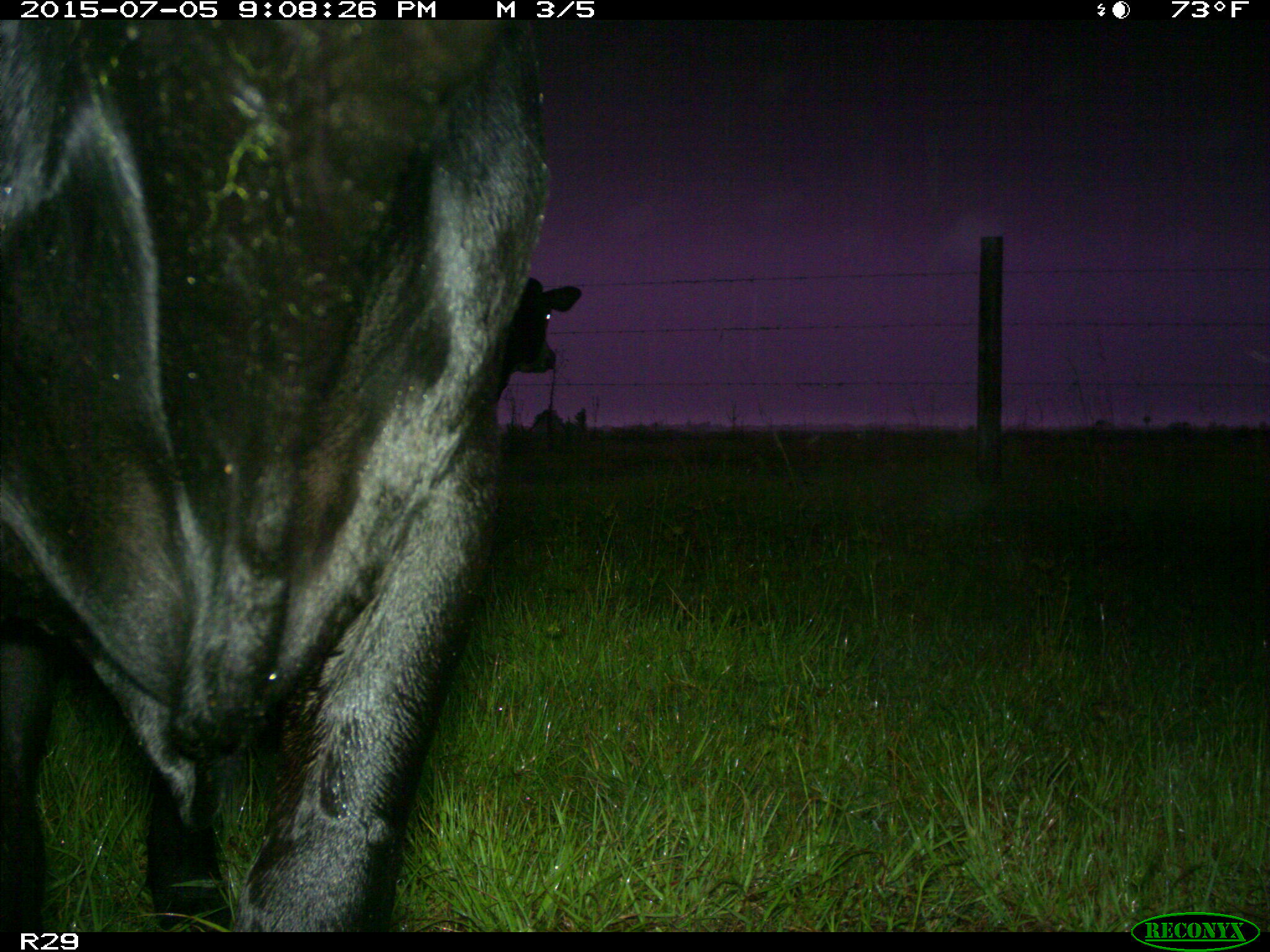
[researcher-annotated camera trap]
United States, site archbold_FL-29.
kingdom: Animalia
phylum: Chordata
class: Mammalia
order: Artiodactyla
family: Bovidae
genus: Bos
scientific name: Bos taurus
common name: domestic cow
Bos taurus (domestic cow).